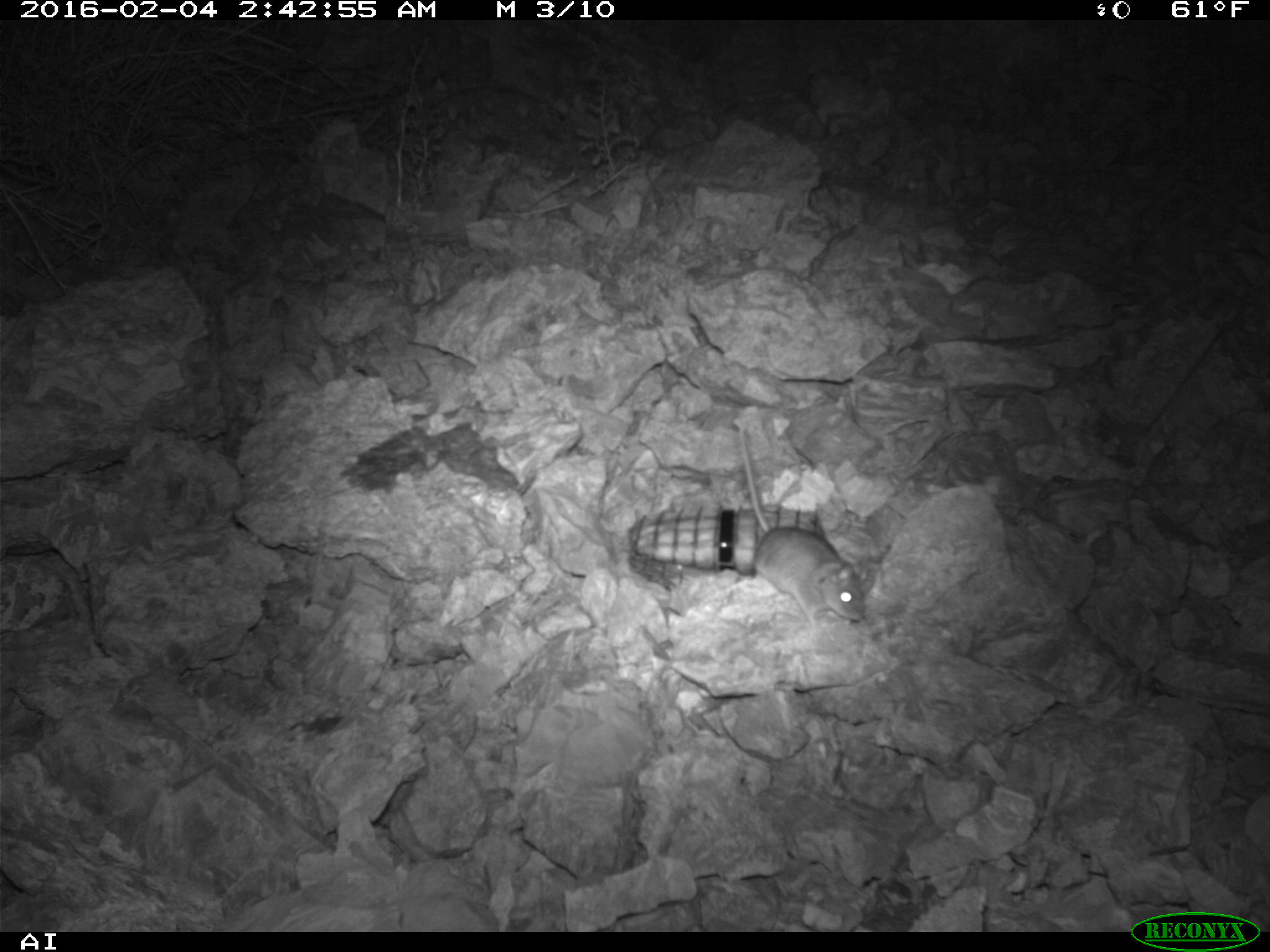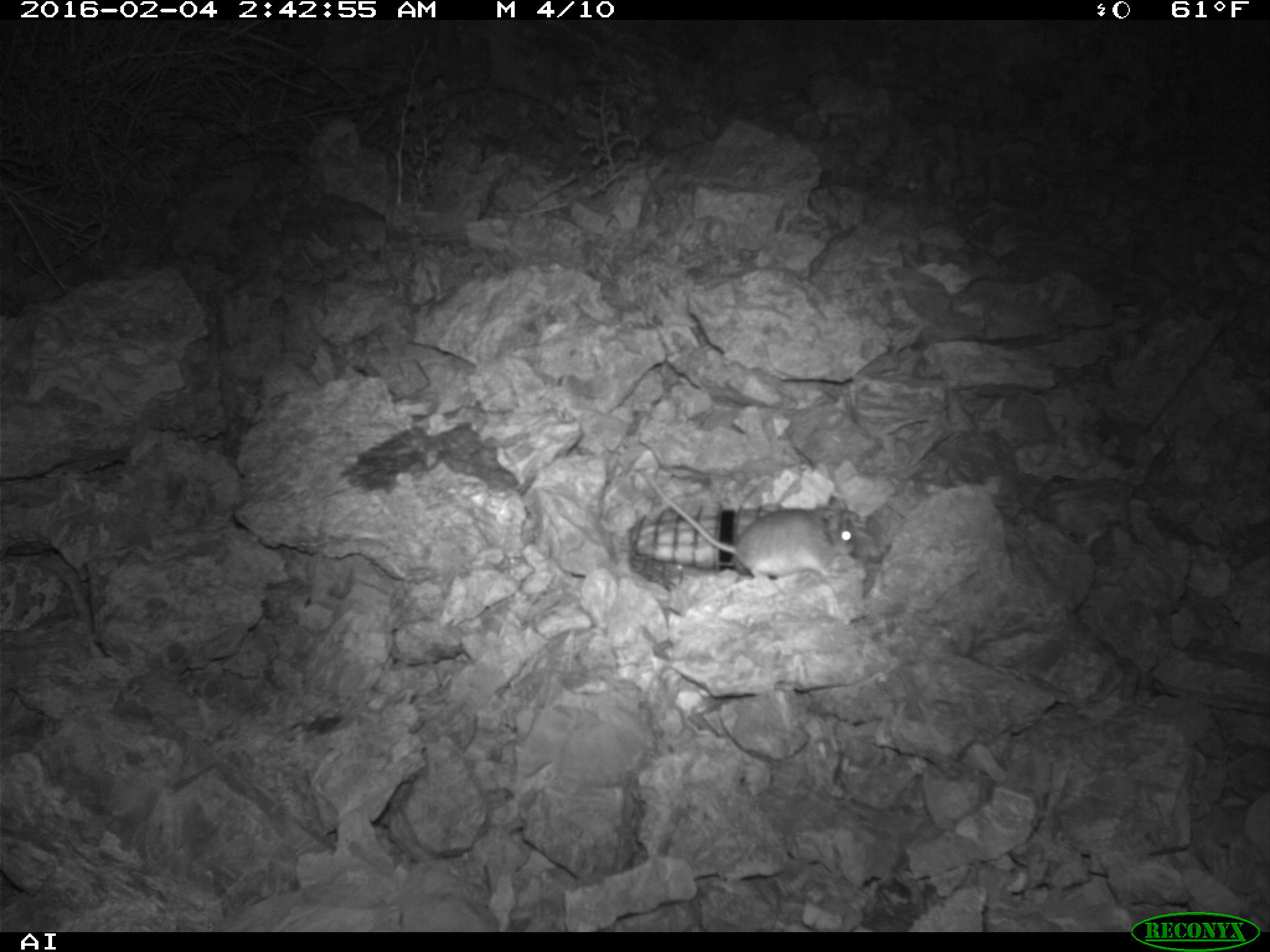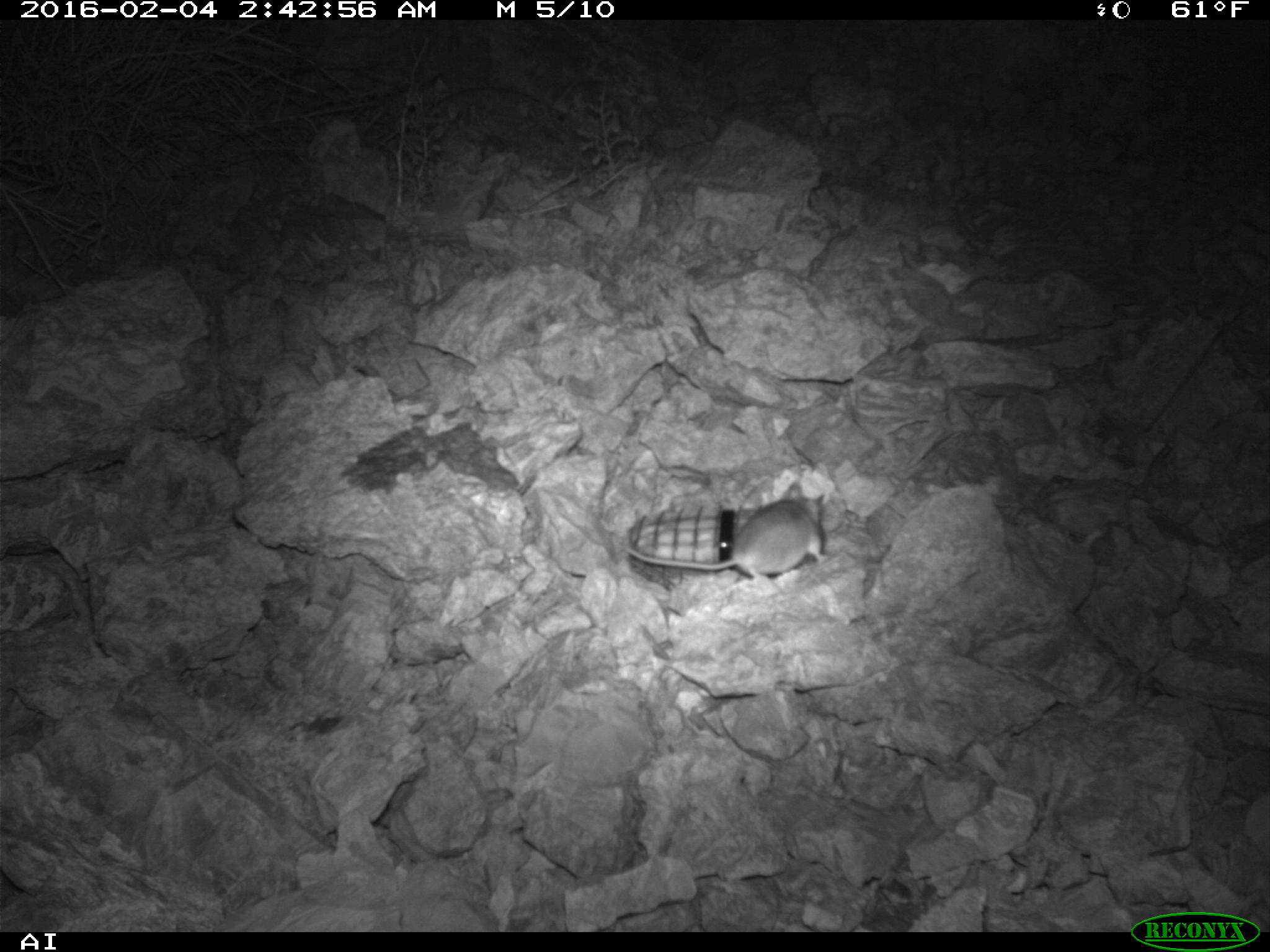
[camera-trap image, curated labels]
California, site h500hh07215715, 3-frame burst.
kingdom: Animalia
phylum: Chordata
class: Mammalia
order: Rodentia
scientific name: Rodentia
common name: rodent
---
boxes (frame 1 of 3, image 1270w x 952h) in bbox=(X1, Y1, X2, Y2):
rodent: bbox=(737, 425, 867, 635)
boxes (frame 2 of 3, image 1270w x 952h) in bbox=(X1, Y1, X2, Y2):
rodent: bbox=(646, 473, 855, 579)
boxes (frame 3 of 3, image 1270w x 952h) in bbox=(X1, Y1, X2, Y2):
rodent: bbox=(624, 480, 825, 596)